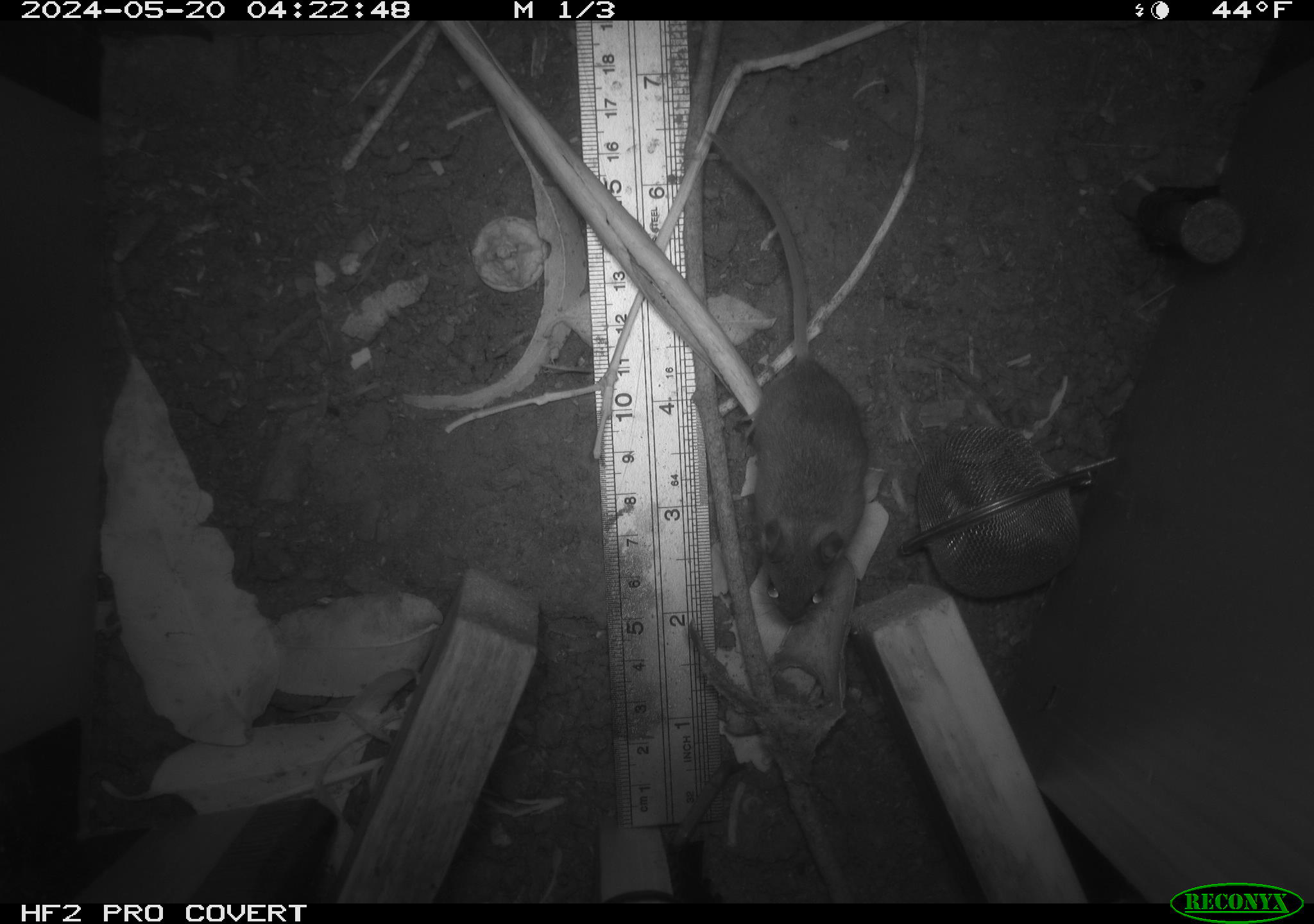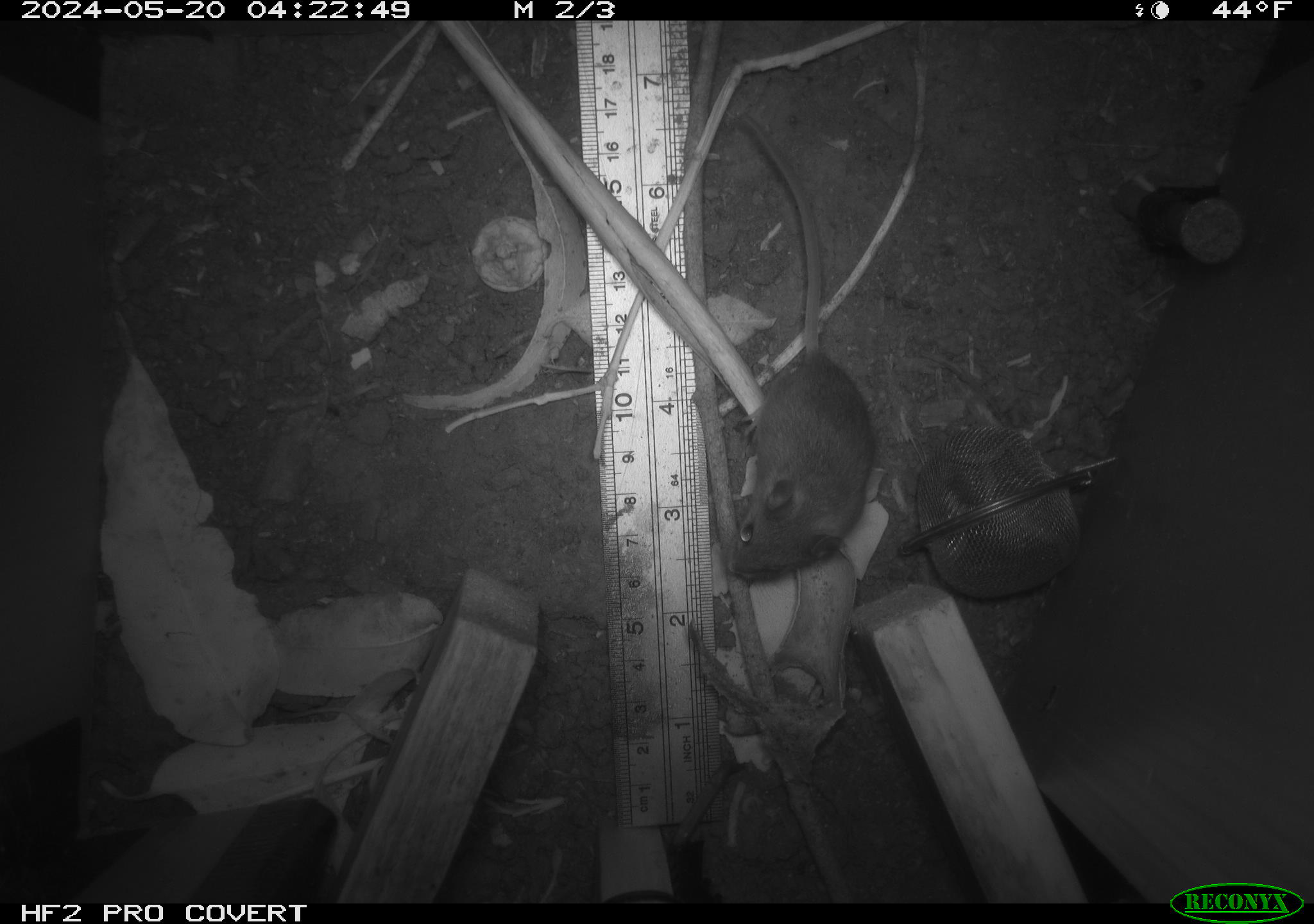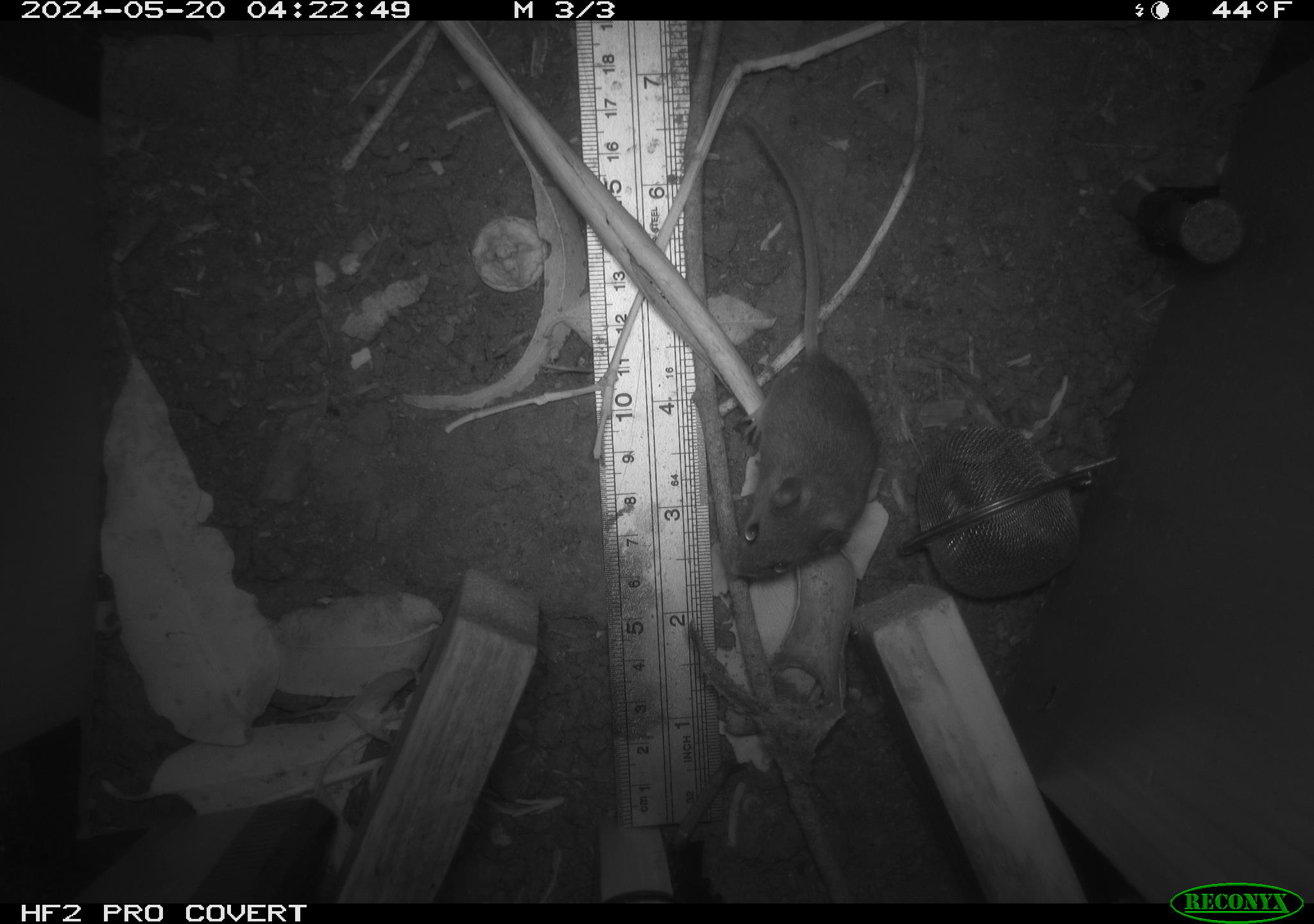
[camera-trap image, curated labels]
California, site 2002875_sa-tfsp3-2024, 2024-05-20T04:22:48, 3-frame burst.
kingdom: Animalia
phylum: Chordata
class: Mammalia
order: Rodentia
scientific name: Rodentia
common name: mouse species